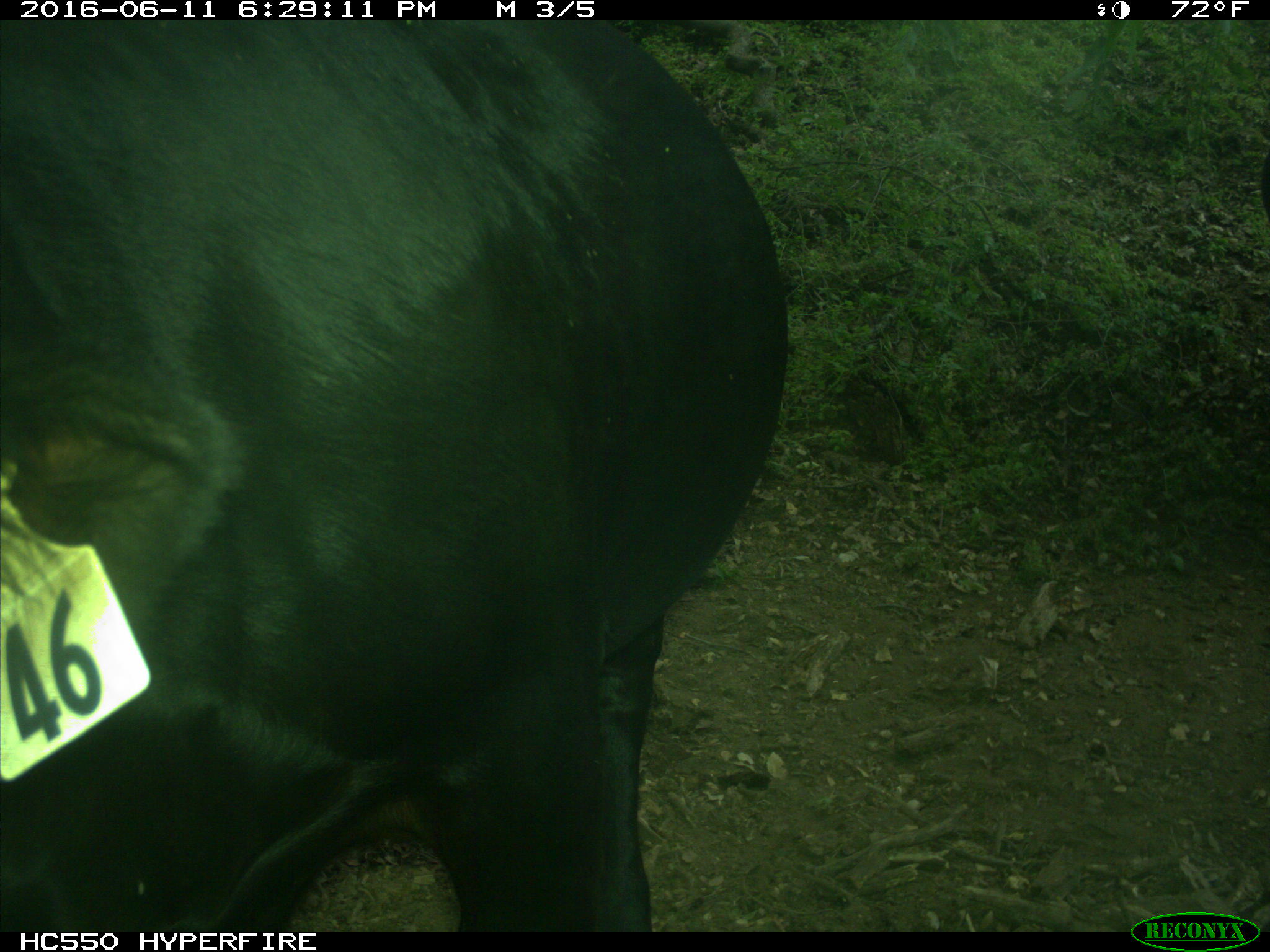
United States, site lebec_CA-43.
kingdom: Animalia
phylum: Chordata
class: Mammalia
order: Artiodactyla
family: Bovidae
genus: Bos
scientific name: Bos taurus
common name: domestic cow